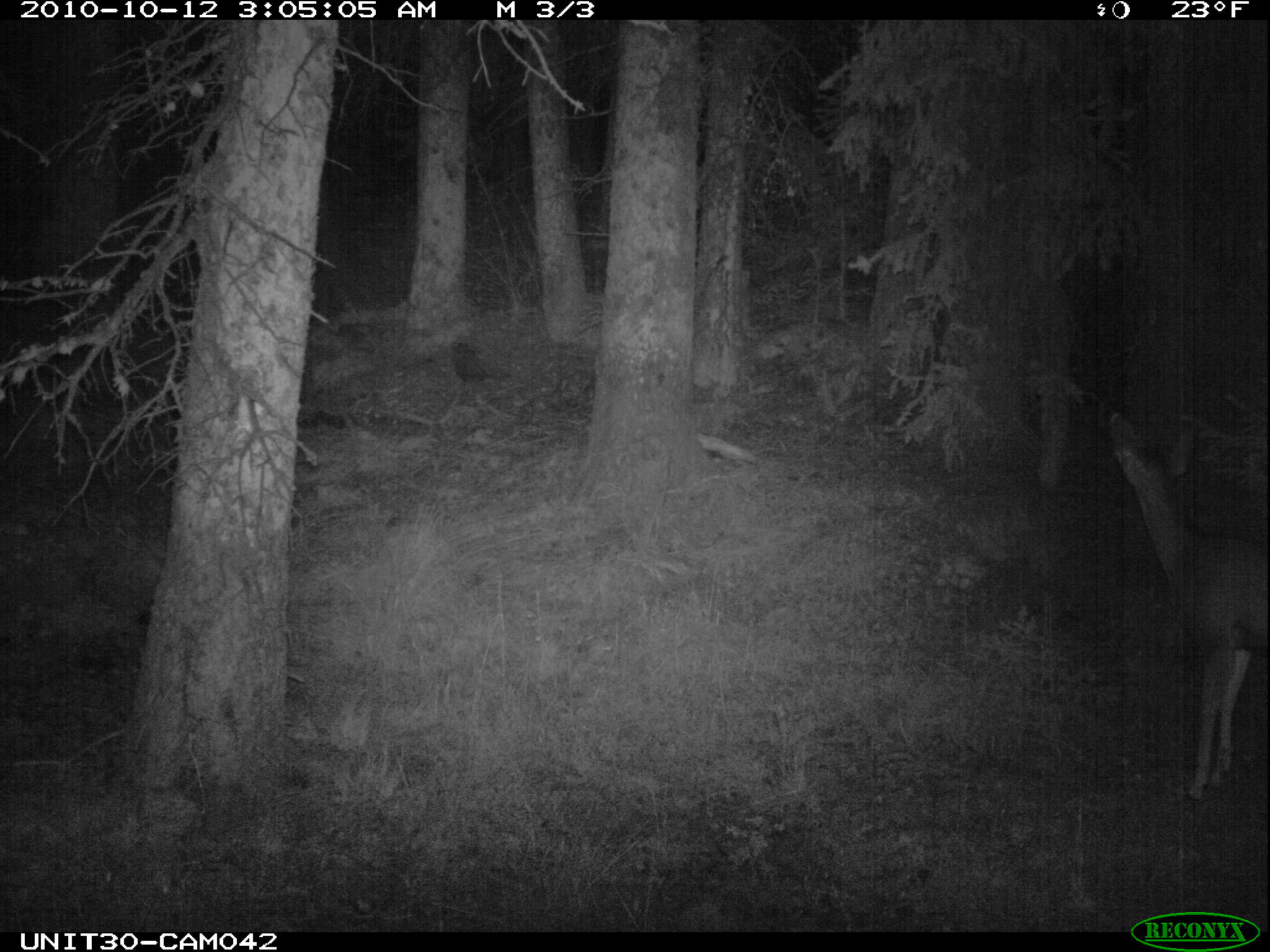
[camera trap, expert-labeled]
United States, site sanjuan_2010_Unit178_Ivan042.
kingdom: Animalia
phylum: Chordata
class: Mammalia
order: Artiodactyla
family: Cervidae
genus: Odocoileus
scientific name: Odocoileus hemionus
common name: mule deer